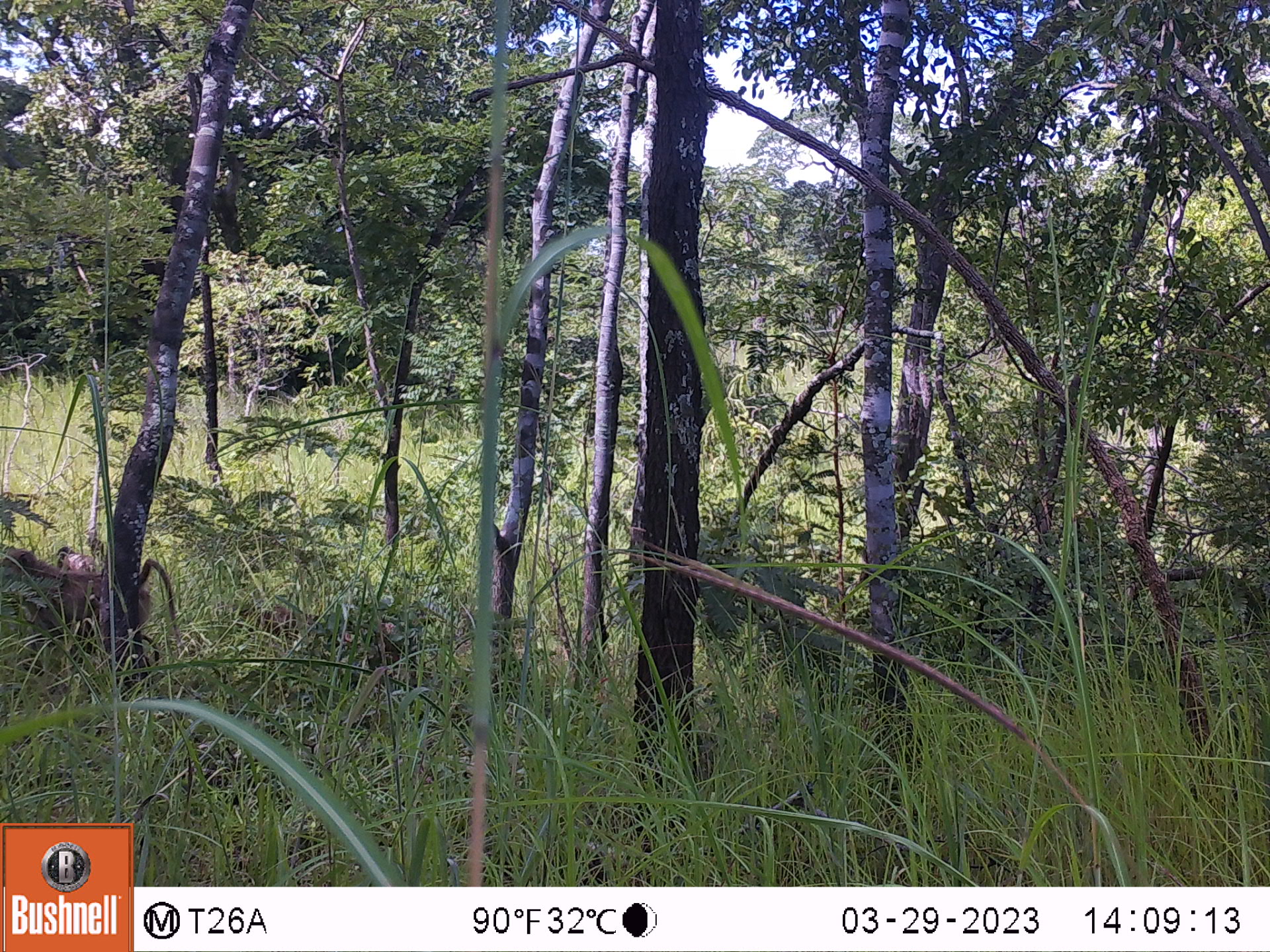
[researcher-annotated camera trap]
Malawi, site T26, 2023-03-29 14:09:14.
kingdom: Animalia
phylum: Chordata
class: Mammalia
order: Primates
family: Cercopithecidae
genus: Papio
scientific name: Papio cynocephalus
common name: yellow baboon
Yellow baboon (Papio cynocephalus), count 1.